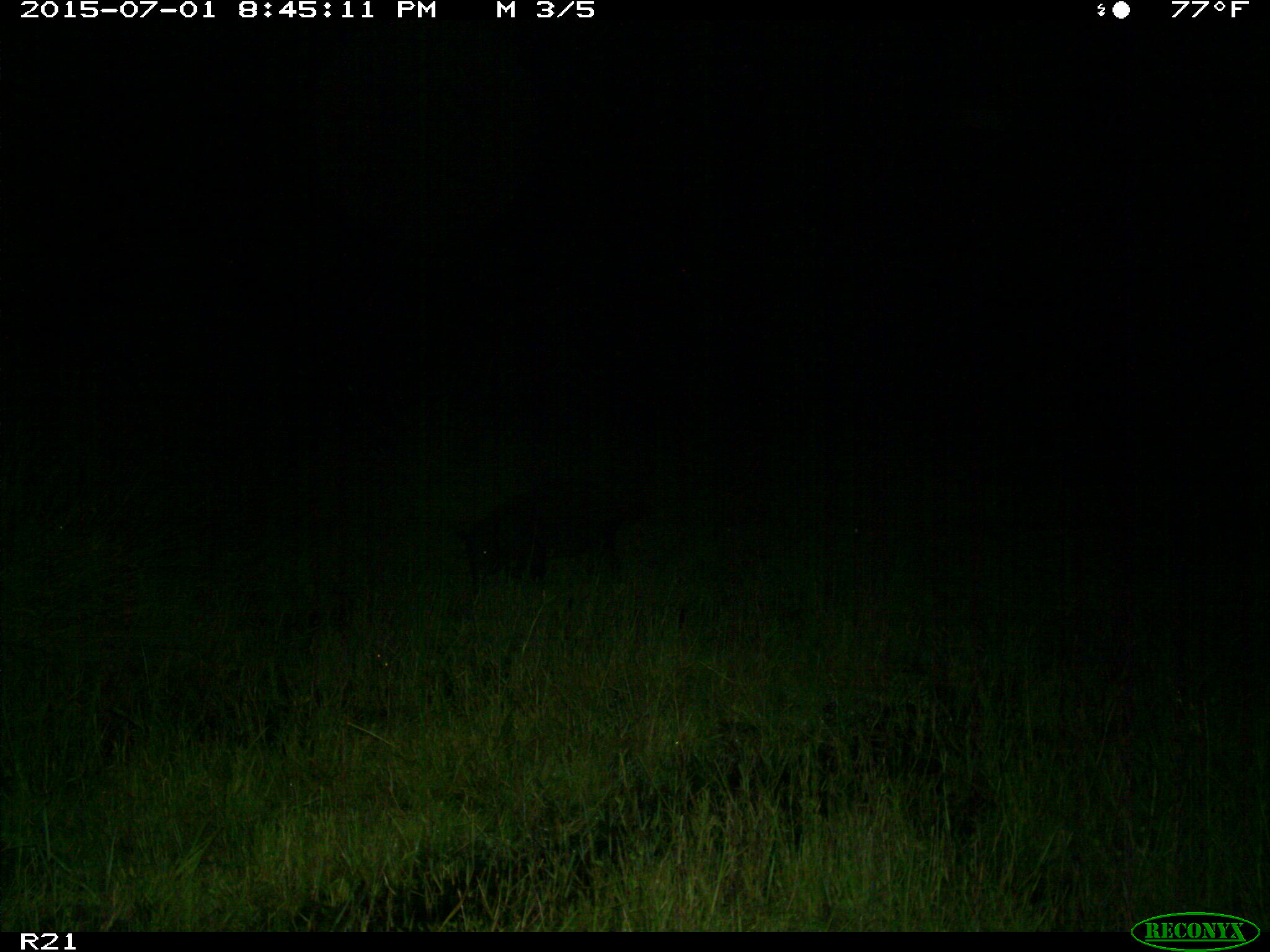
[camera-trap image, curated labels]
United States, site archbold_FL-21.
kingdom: Animalia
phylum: Chordata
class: Mammalia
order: Artiodactyla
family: Suidae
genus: Sus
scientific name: Sus scrofa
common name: wild boar